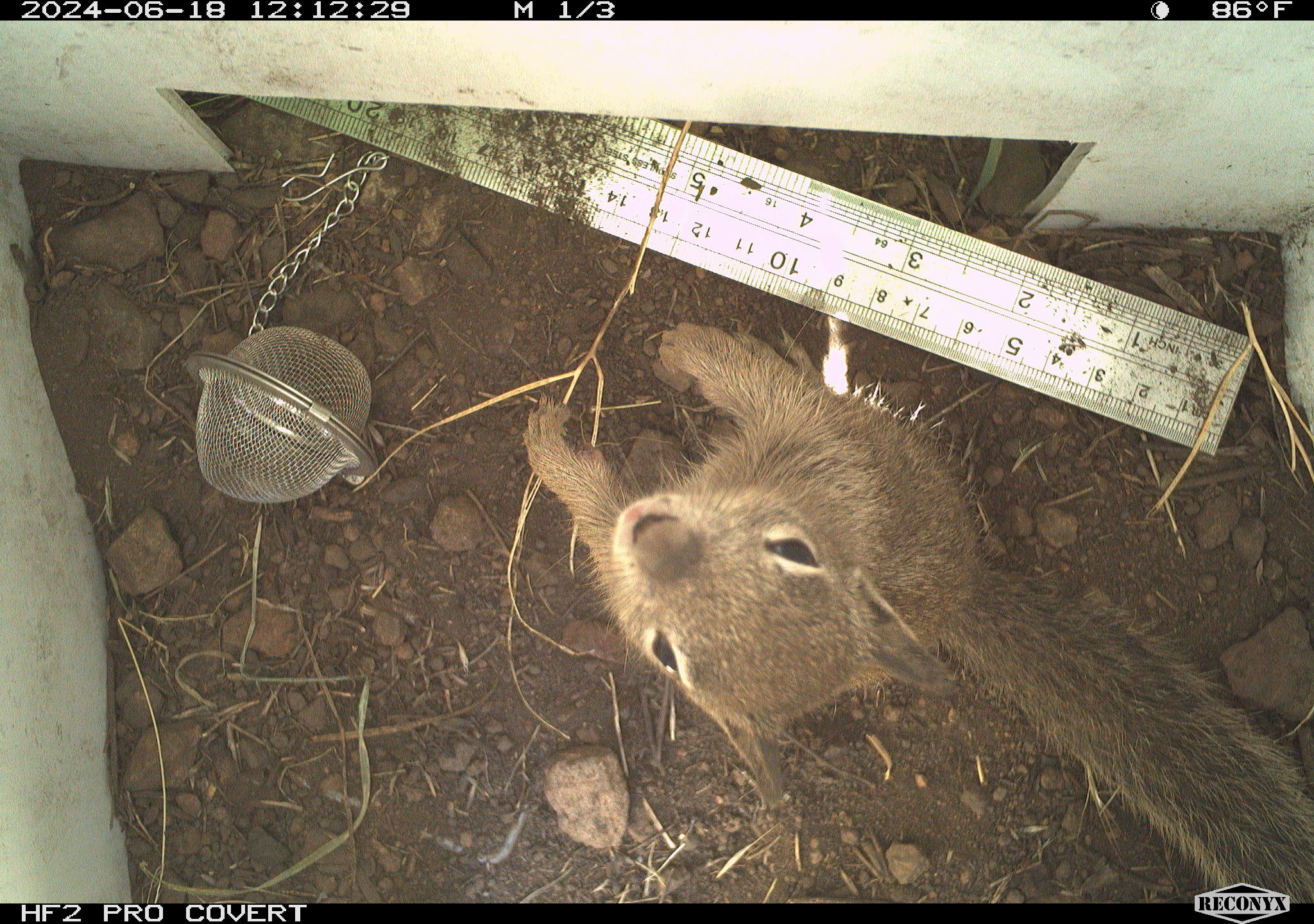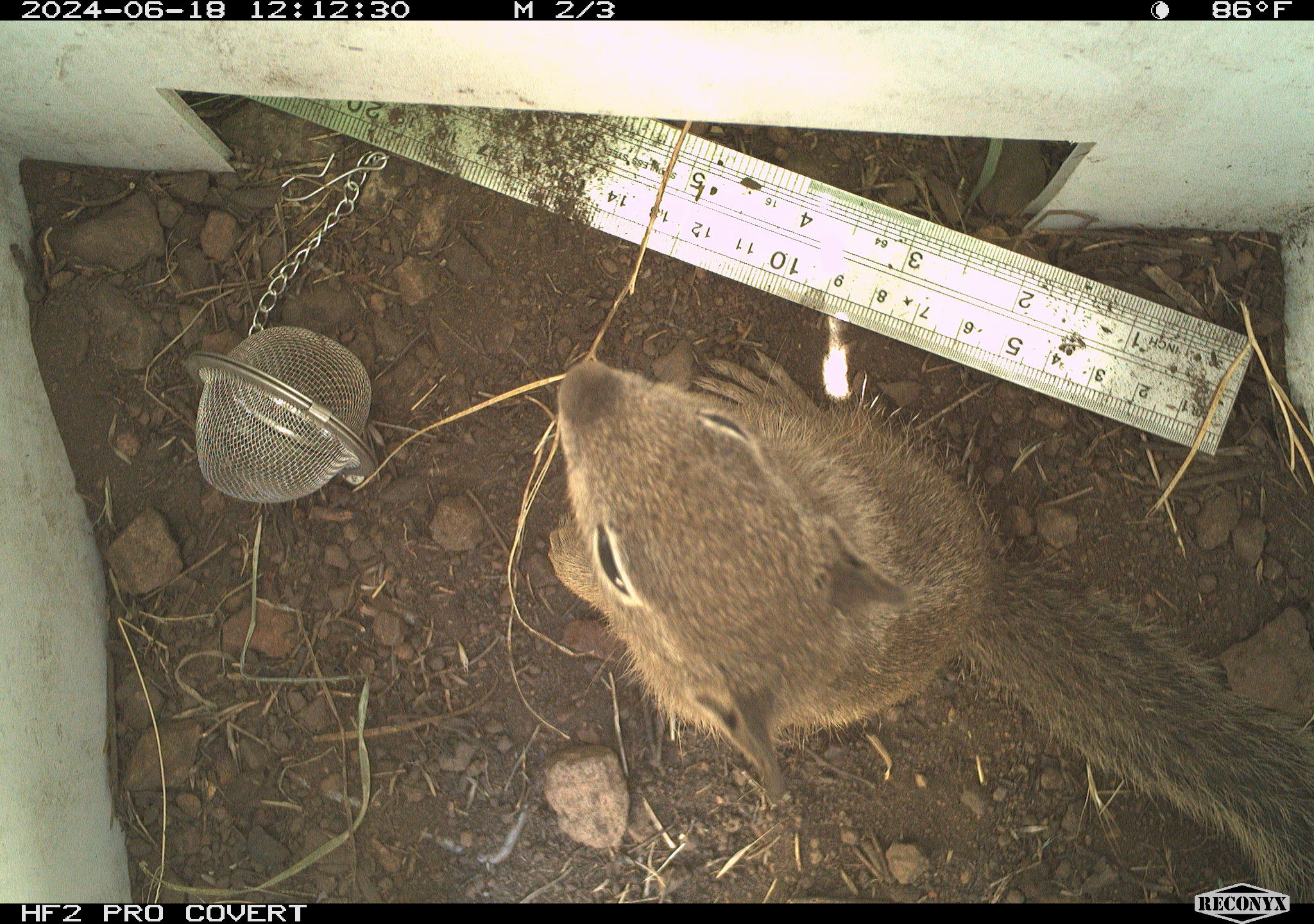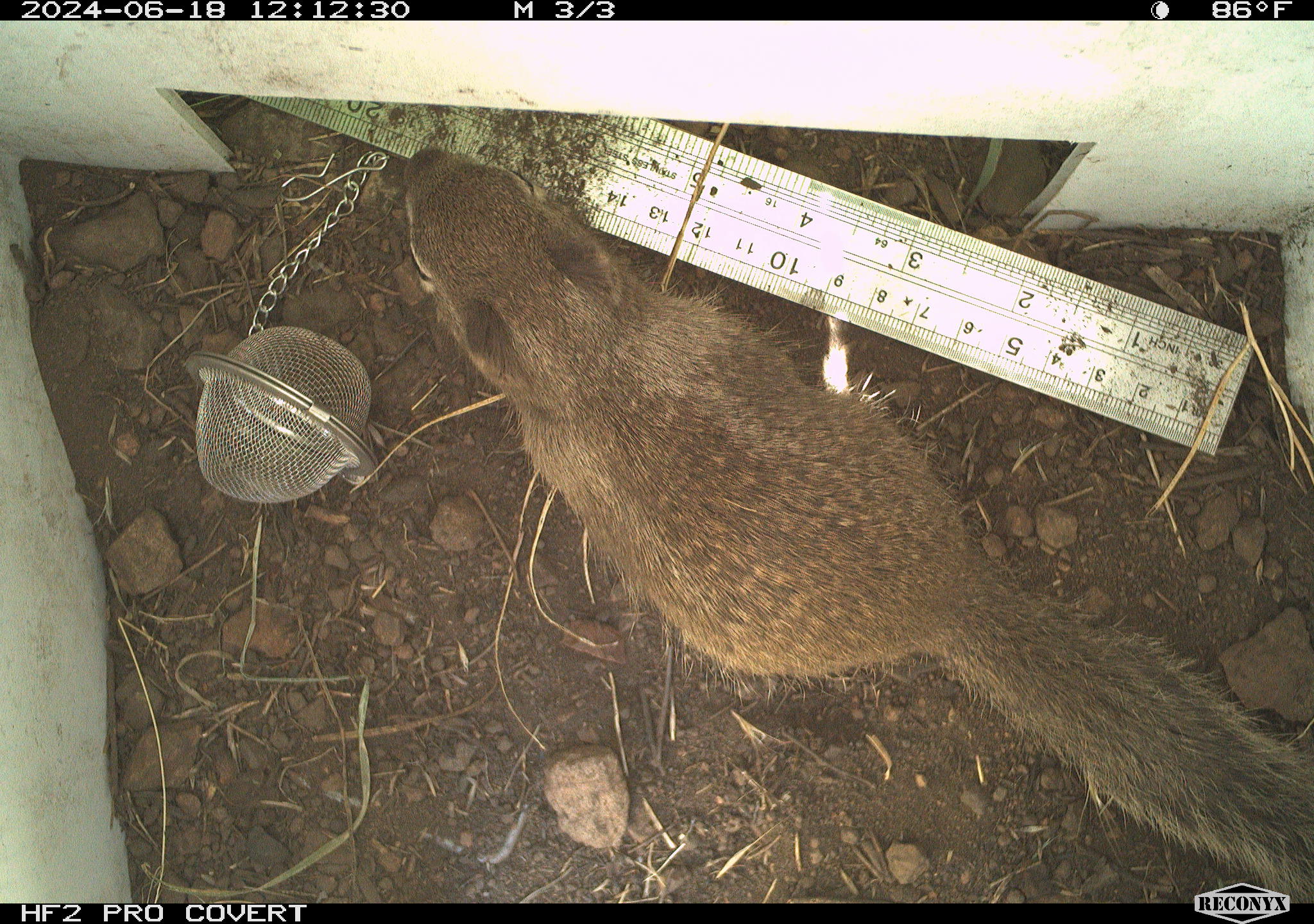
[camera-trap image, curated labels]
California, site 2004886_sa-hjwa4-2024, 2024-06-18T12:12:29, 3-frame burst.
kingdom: Animalia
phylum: Chordata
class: Mammalia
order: Rodentia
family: Sciuridae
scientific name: Sciuridae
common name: squirrels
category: sciuridae family